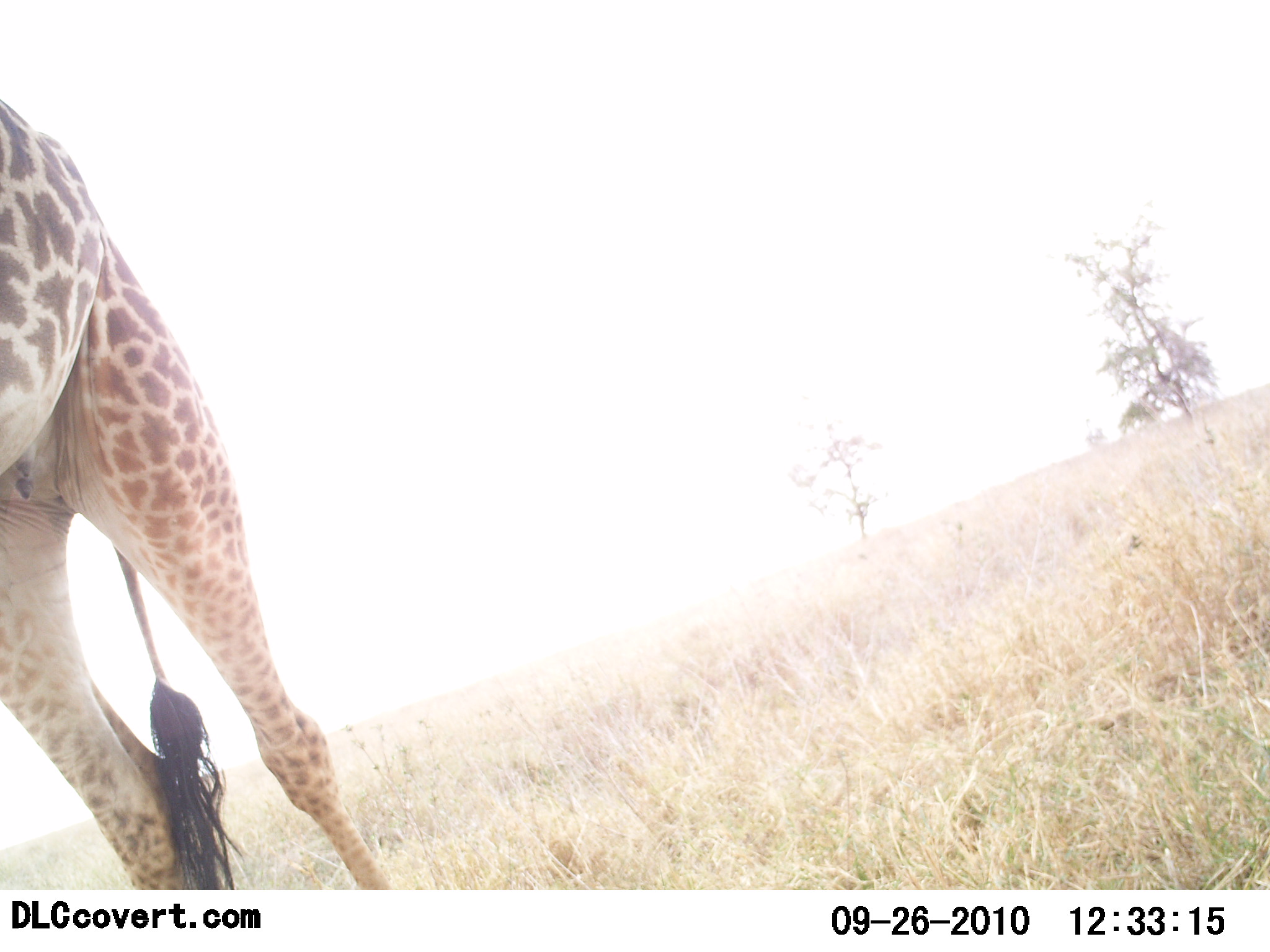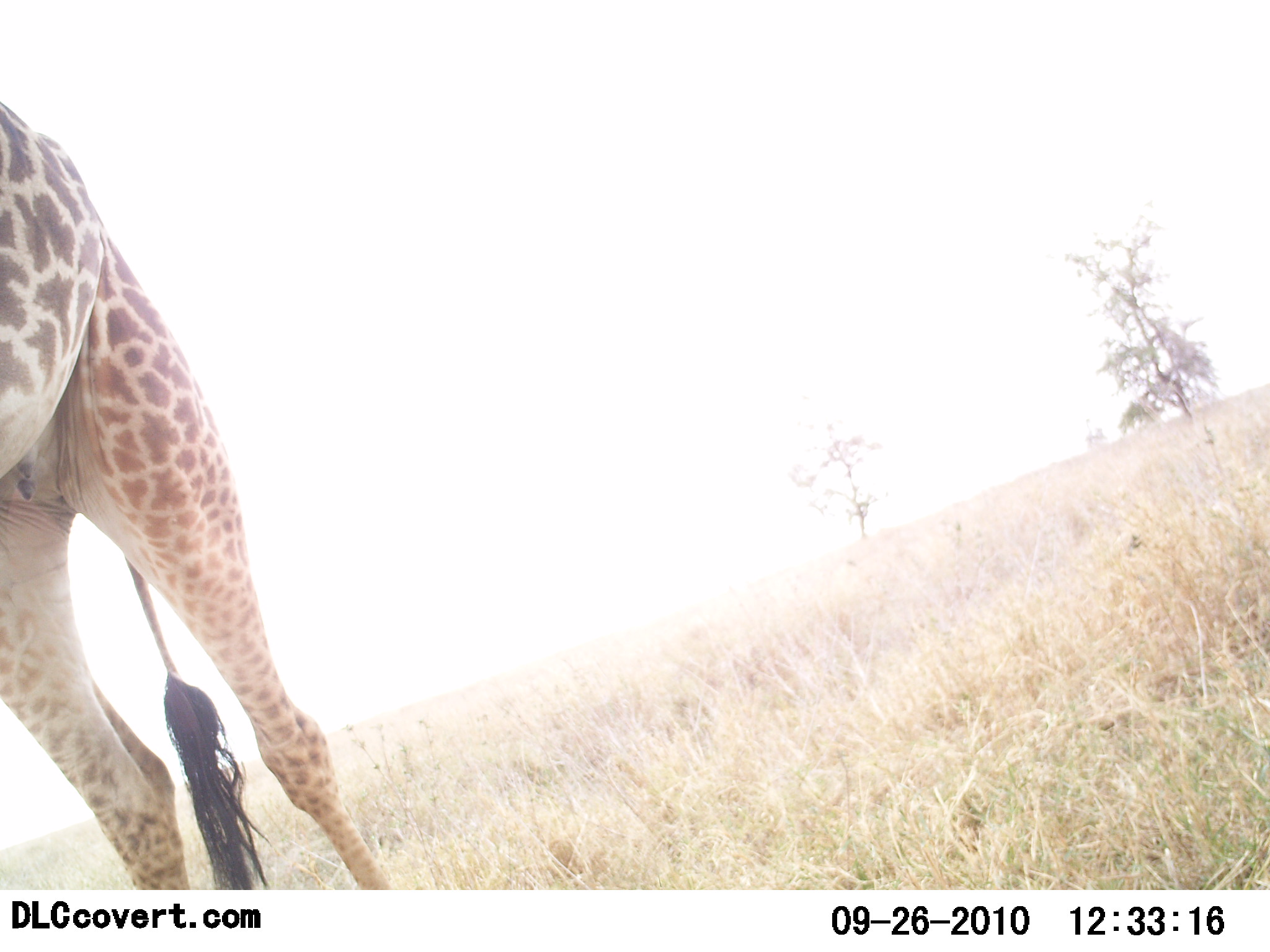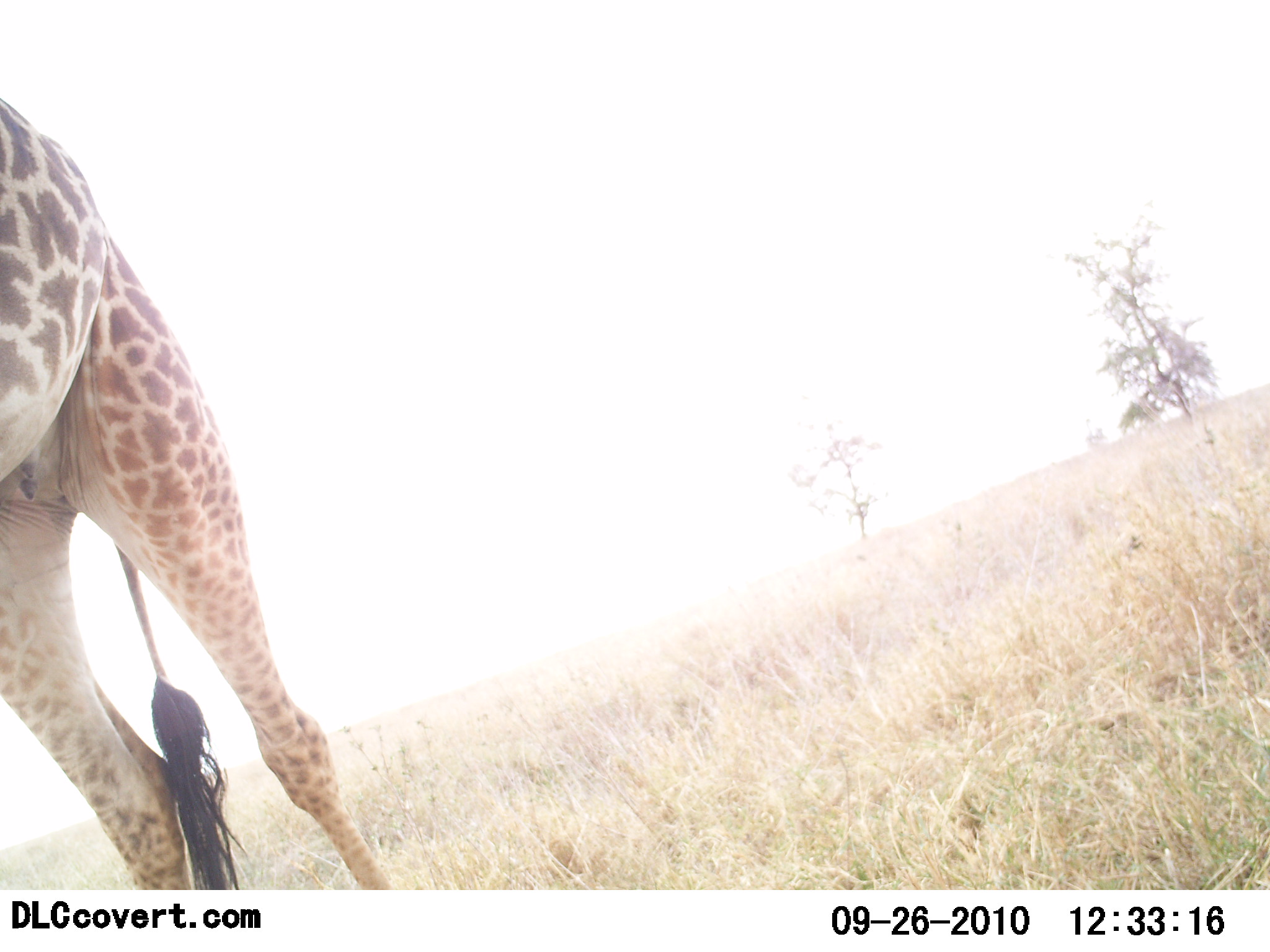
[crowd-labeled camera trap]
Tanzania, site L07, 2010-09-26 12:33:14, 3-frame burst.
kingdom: Animalia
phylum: Chordata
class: Mammalia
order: Artiodactyla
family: Giraffidae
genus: Giraffa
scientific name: Giraffa camelopardalis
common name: giraffe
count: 1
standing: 100%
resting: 0%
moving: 0%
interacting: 0%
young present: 0%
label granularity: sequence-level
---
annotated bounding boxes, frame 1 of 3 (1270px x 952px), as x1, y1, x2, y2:
animal: 0, 99, 388, 888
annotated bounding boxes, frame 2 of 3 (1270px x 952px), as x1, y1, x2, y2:
animal: 0, 102, 390, 892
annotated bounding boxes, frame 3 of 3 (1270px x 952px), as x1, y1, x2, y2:
animal: 0, 100, 390, 890